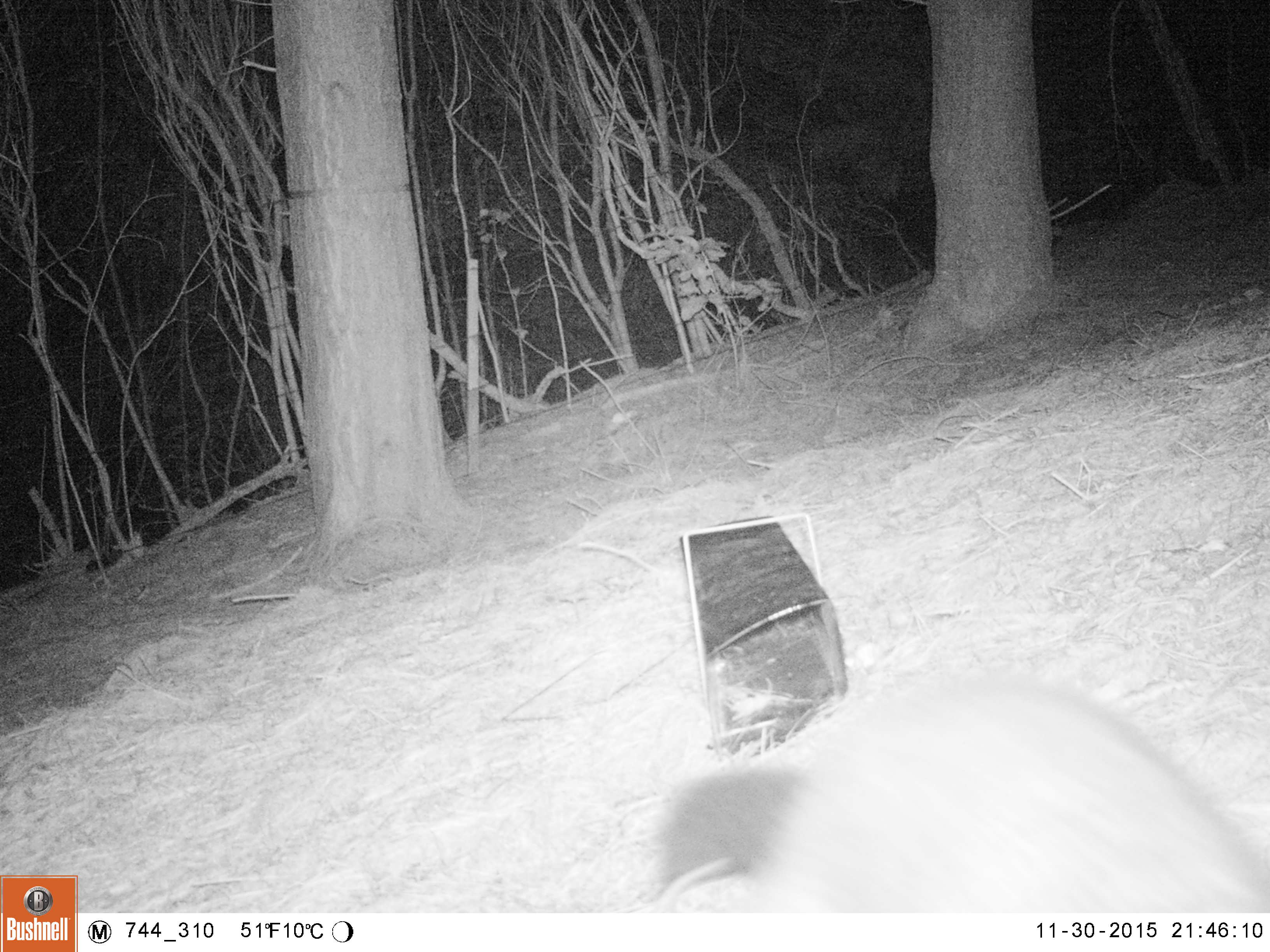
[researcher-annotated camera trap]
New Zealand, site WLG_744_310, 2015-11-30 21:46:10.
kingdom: Animalia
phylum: Chordata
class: Mammalia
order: Diprotodontia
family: Phalangeridae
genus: Trichosurus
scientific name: Trichosurus vulpecula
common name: common brushtail possum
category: possum